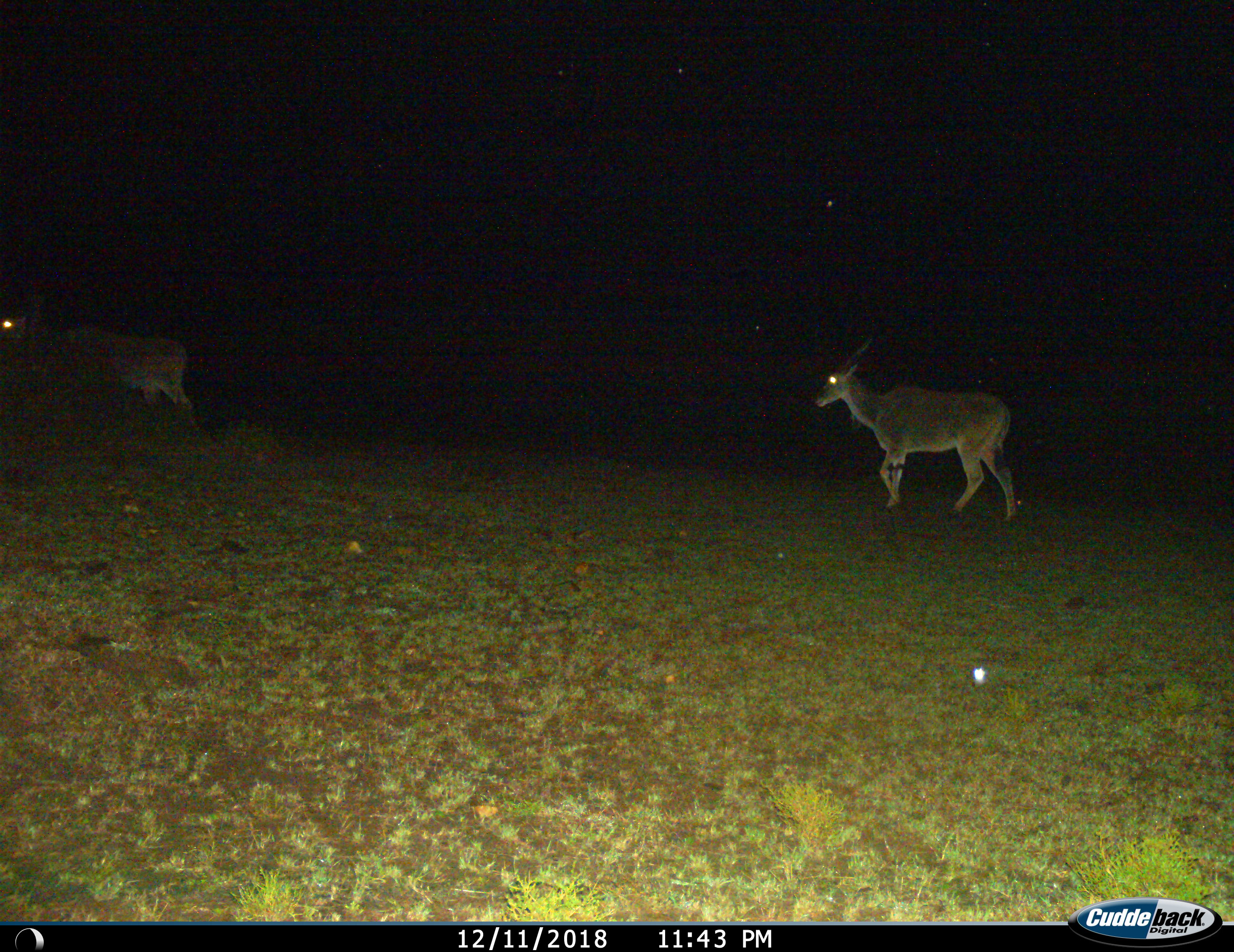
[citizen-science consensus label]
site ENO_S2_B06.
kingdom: Animalia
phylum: Chordata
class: Mammalia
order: Artiodactyla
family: Bovidae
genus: Tragelaphus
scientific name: Tragelaphus oryx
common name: eland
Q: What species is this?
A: Eland (Tragelaphus oryx).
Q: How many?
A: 2.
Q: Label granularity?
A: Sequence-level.